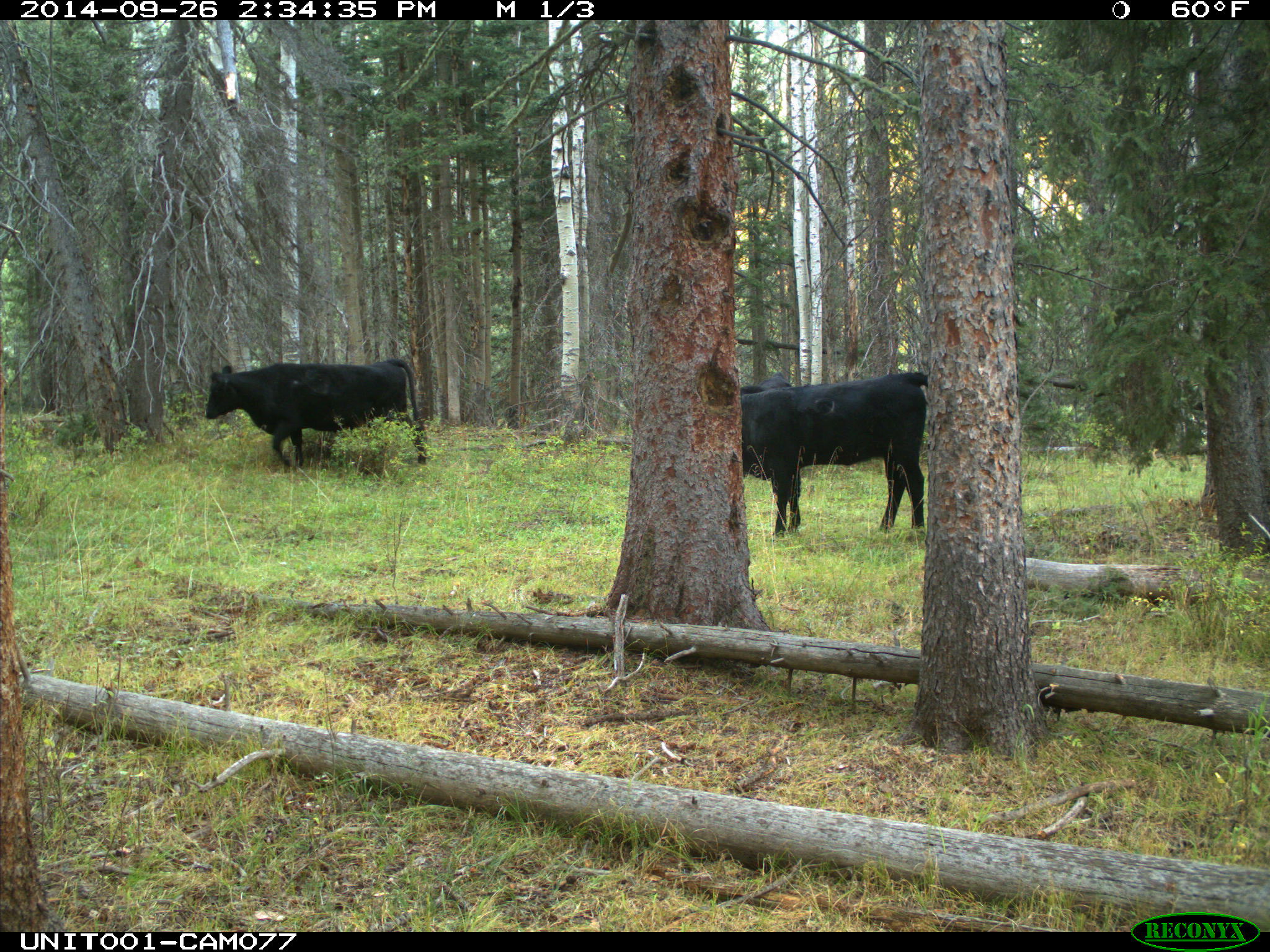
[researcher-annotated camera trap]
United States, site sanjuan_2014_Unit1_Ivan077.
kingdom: Animalia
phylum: Chordata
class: Mammalia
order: Artiodactyla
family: Bovidae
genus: Bos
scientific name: Bos taurus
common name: domestic cow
Bos taurus (domestic cow).